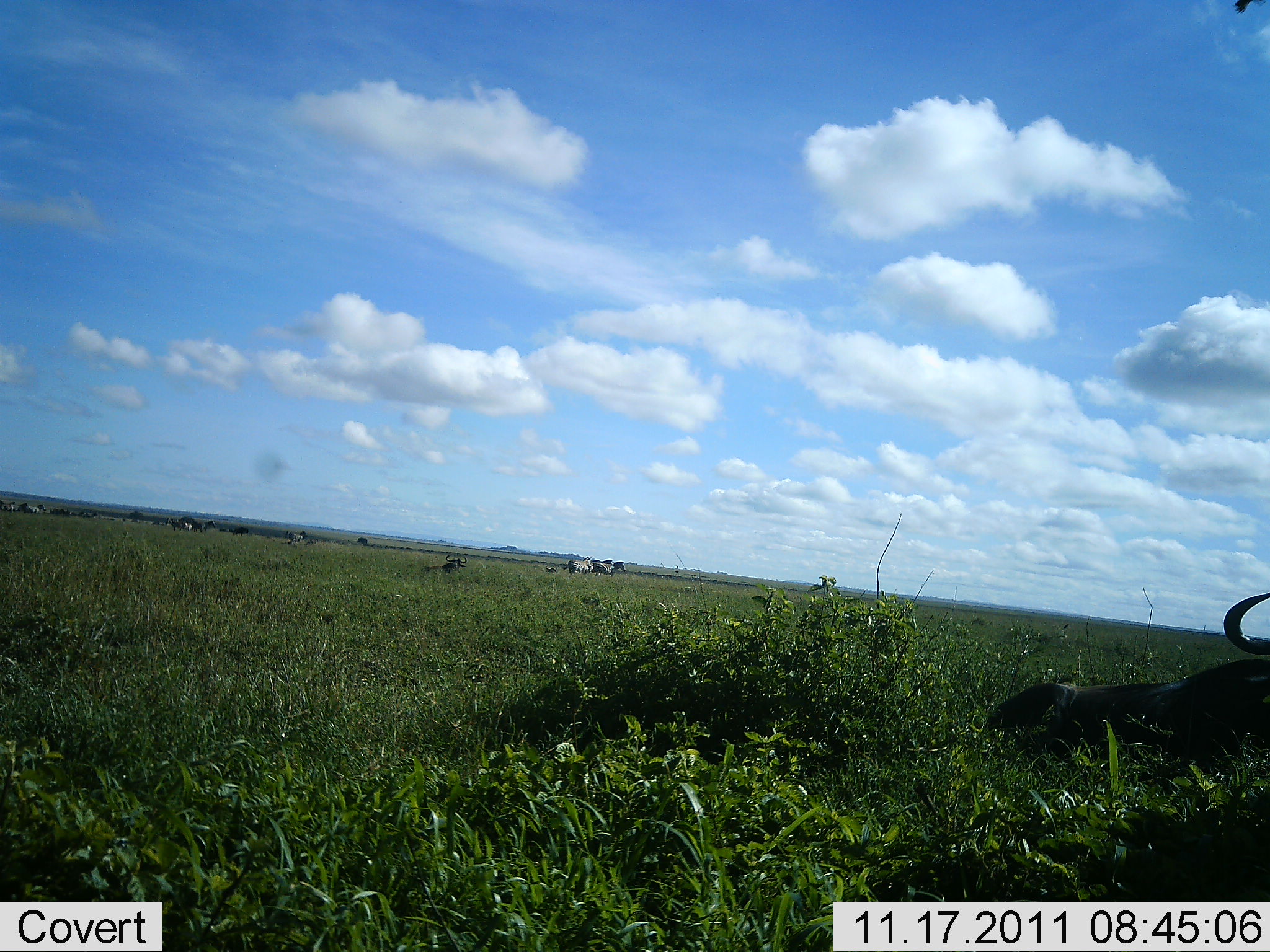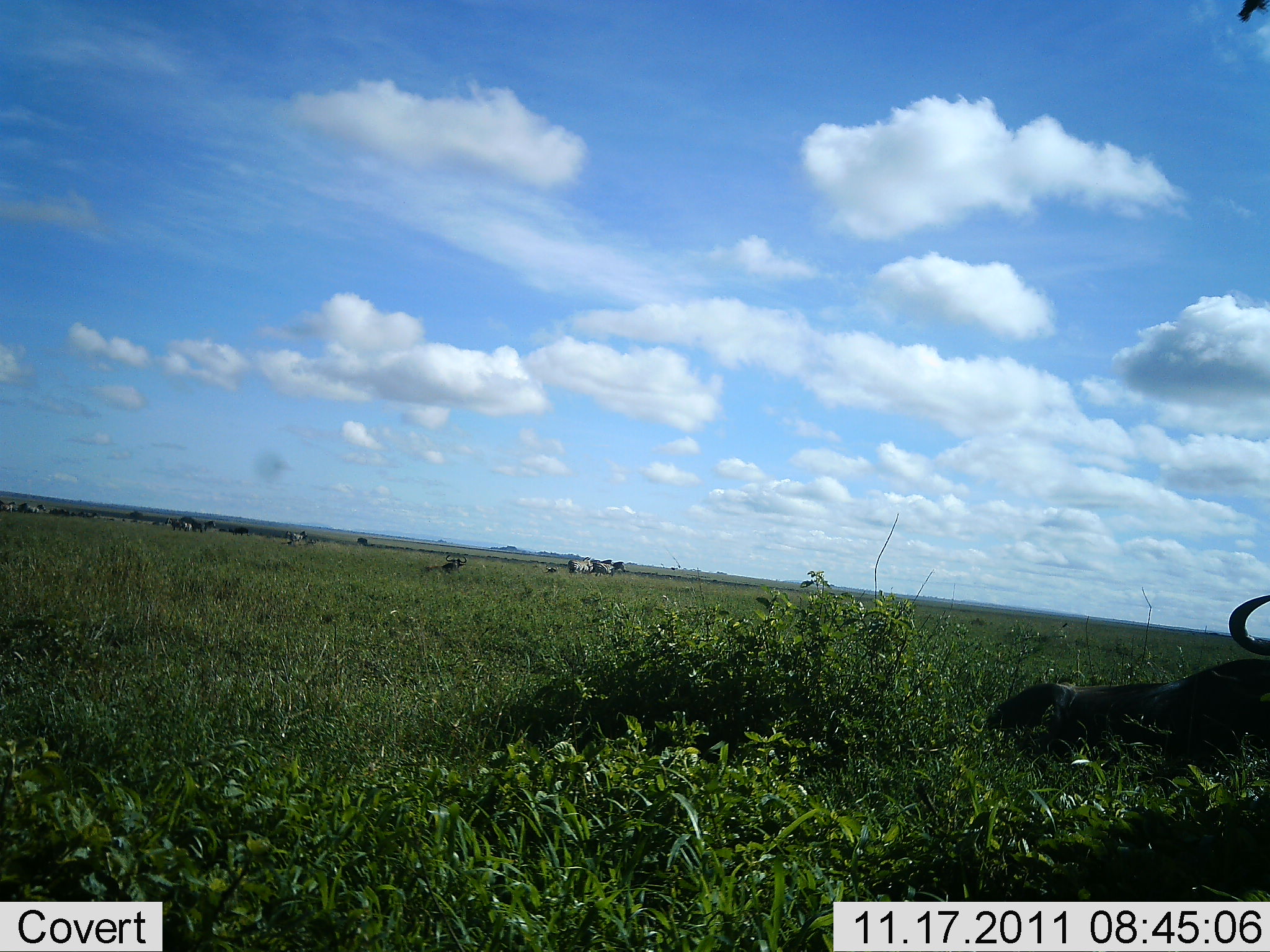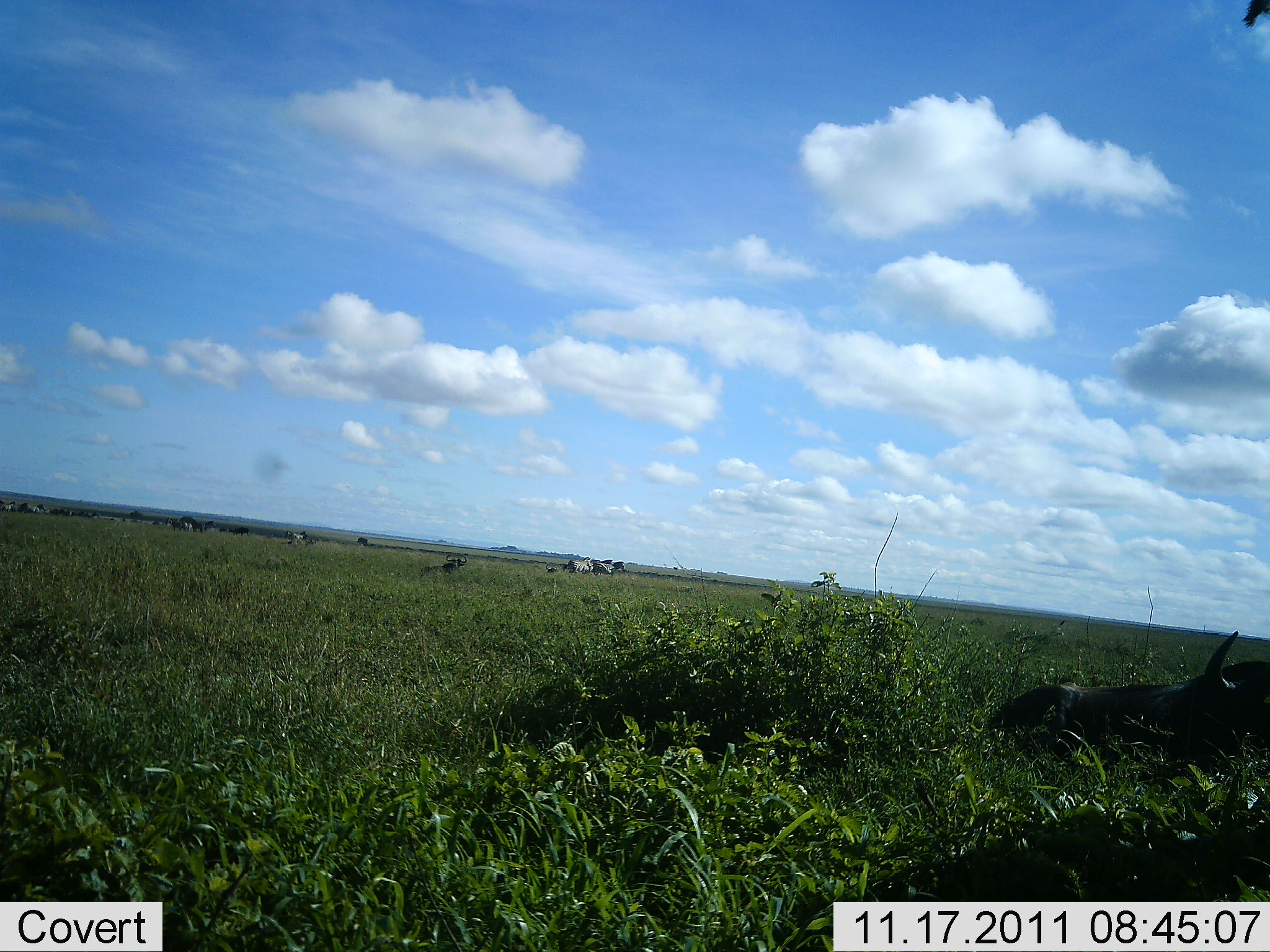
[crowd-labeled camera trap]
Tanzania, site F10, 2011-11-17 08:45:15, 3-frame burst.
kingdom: Animalia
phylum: Chordata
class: Mammalia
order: Artiodactyla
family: Bovidae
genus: Connochaetes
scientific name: Connochaetes taurinus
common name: blue wildebeest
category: wildebeest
Wildebeest (blue wildebeest) (Connochaetes taurinus), count 1. Behavior (volunteer vote fractions): standing 31%, resting 85%, moving 15%, interacting 0%. Young present (vote fraction): 0%. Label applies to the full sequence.